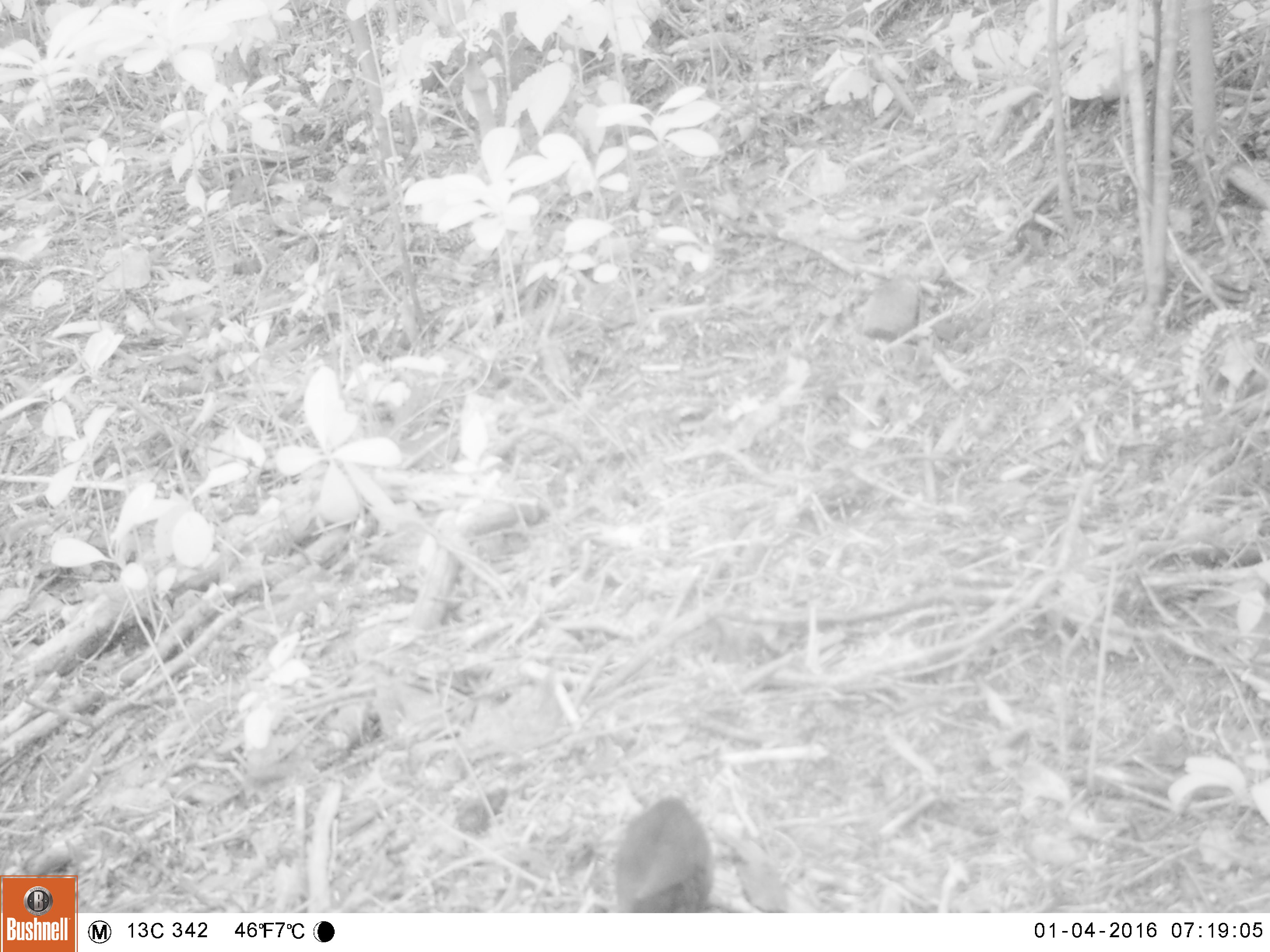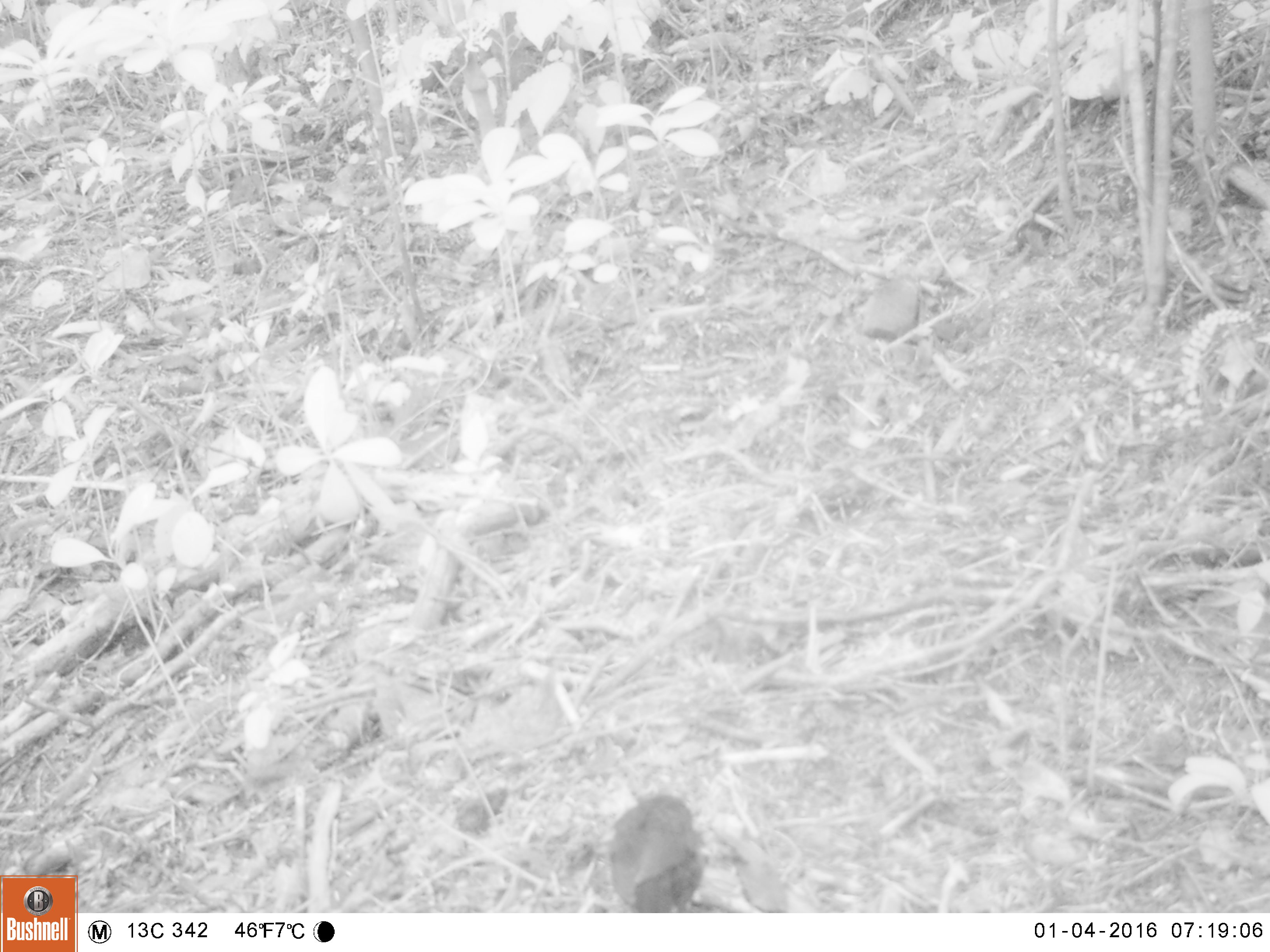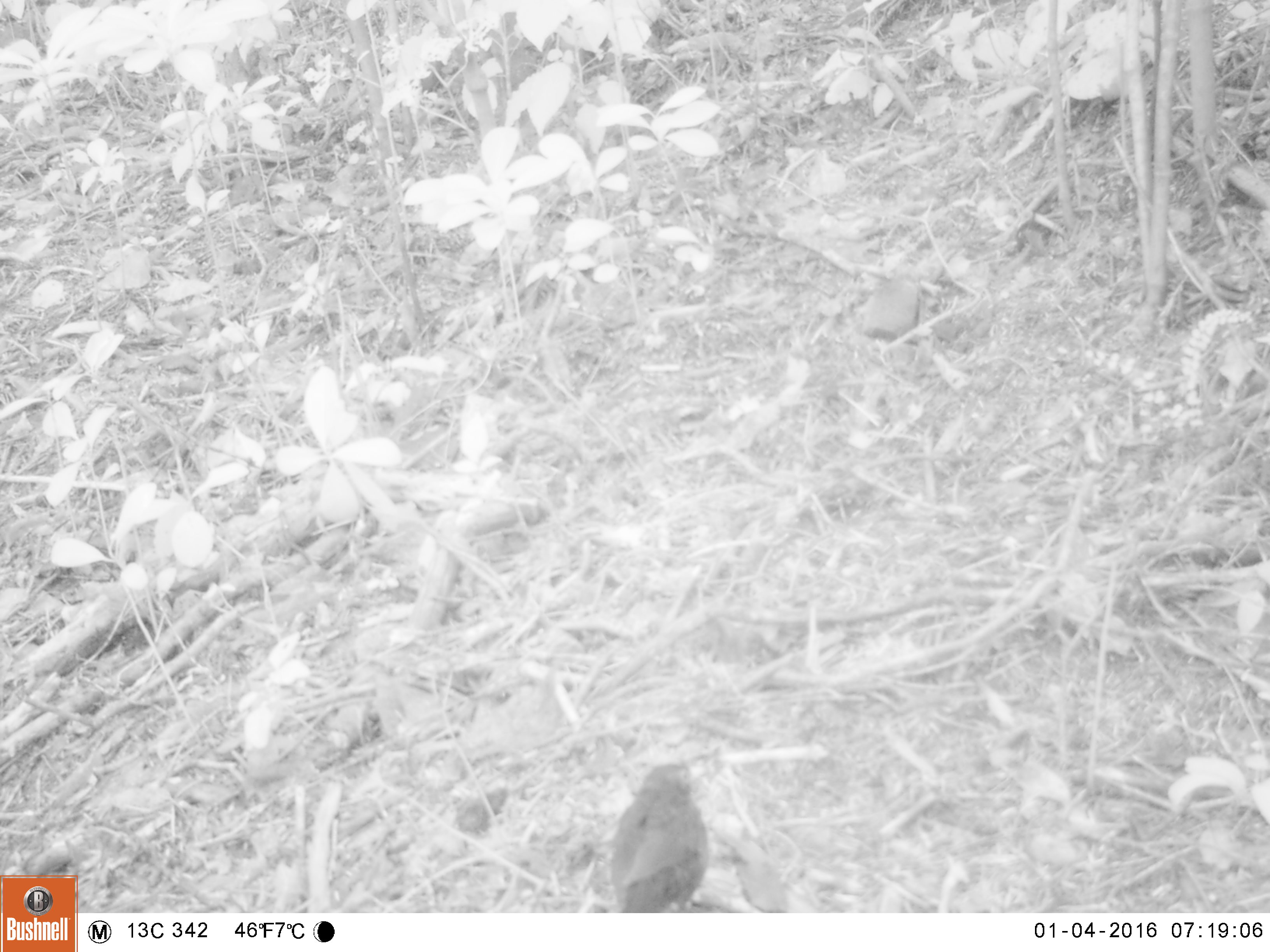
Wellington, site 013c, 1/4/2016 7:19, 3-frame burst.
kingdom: Animalia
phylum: Chordata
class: Aves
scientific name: Aves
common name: bird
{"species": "bird (Aves)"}